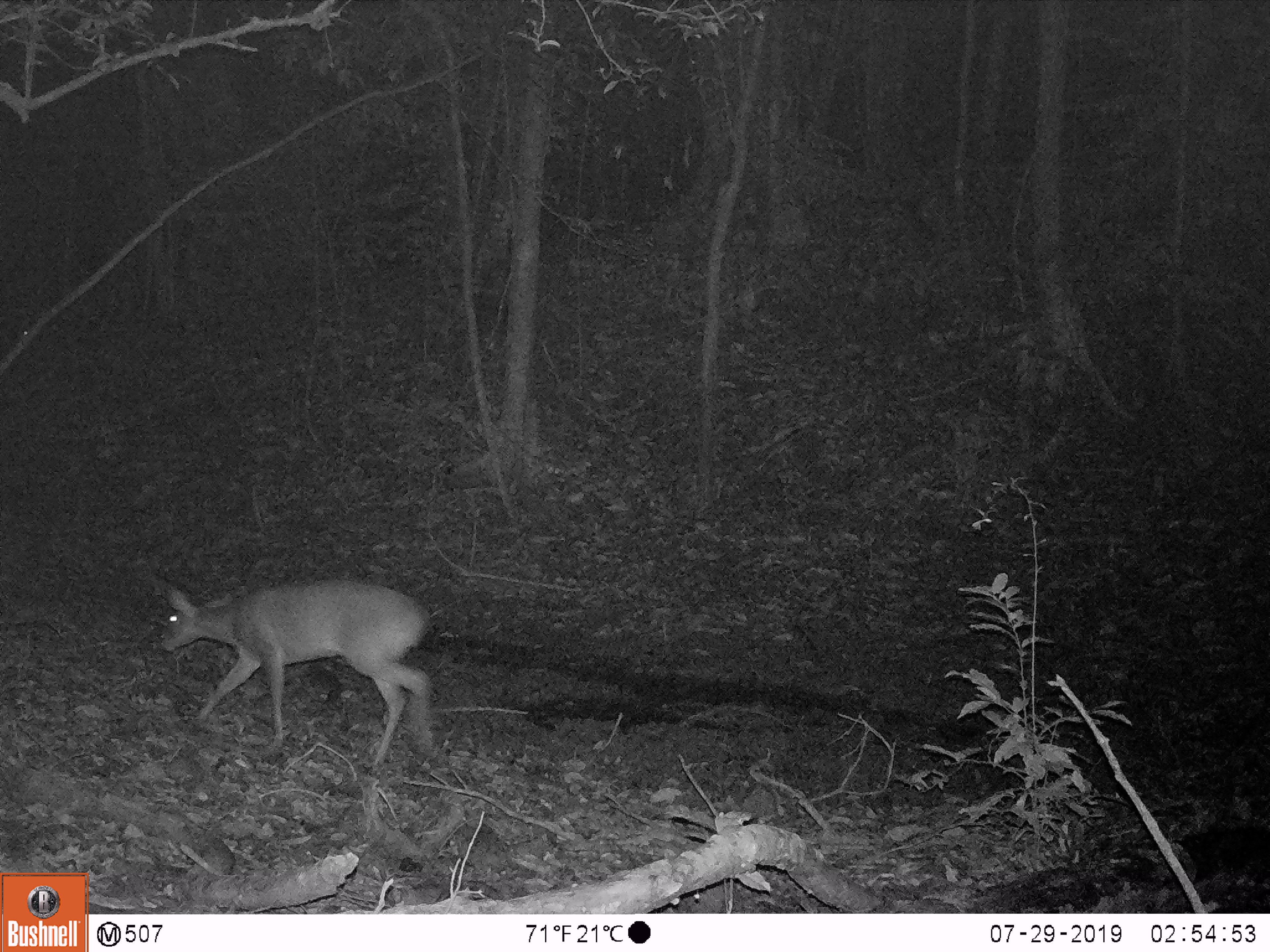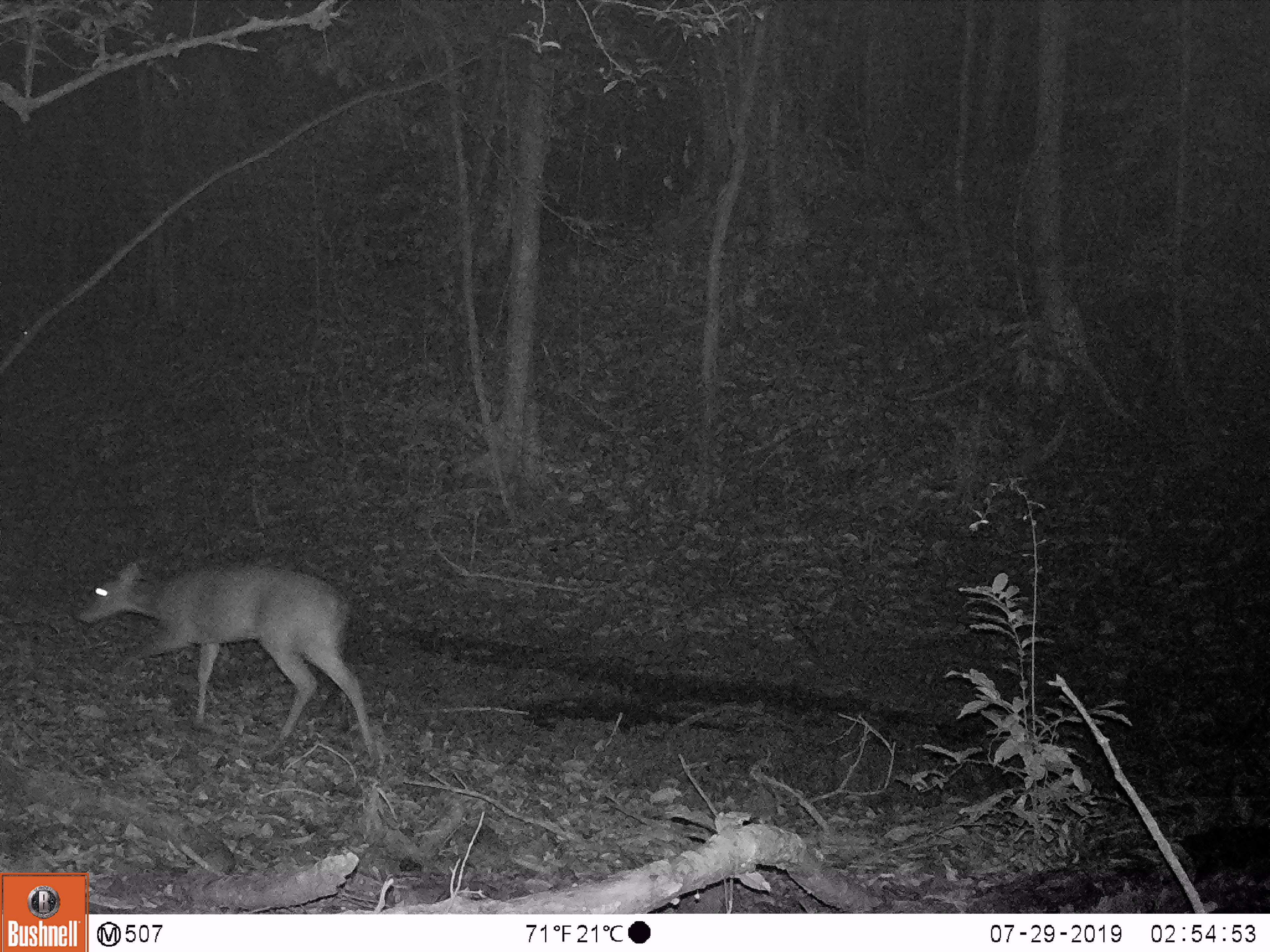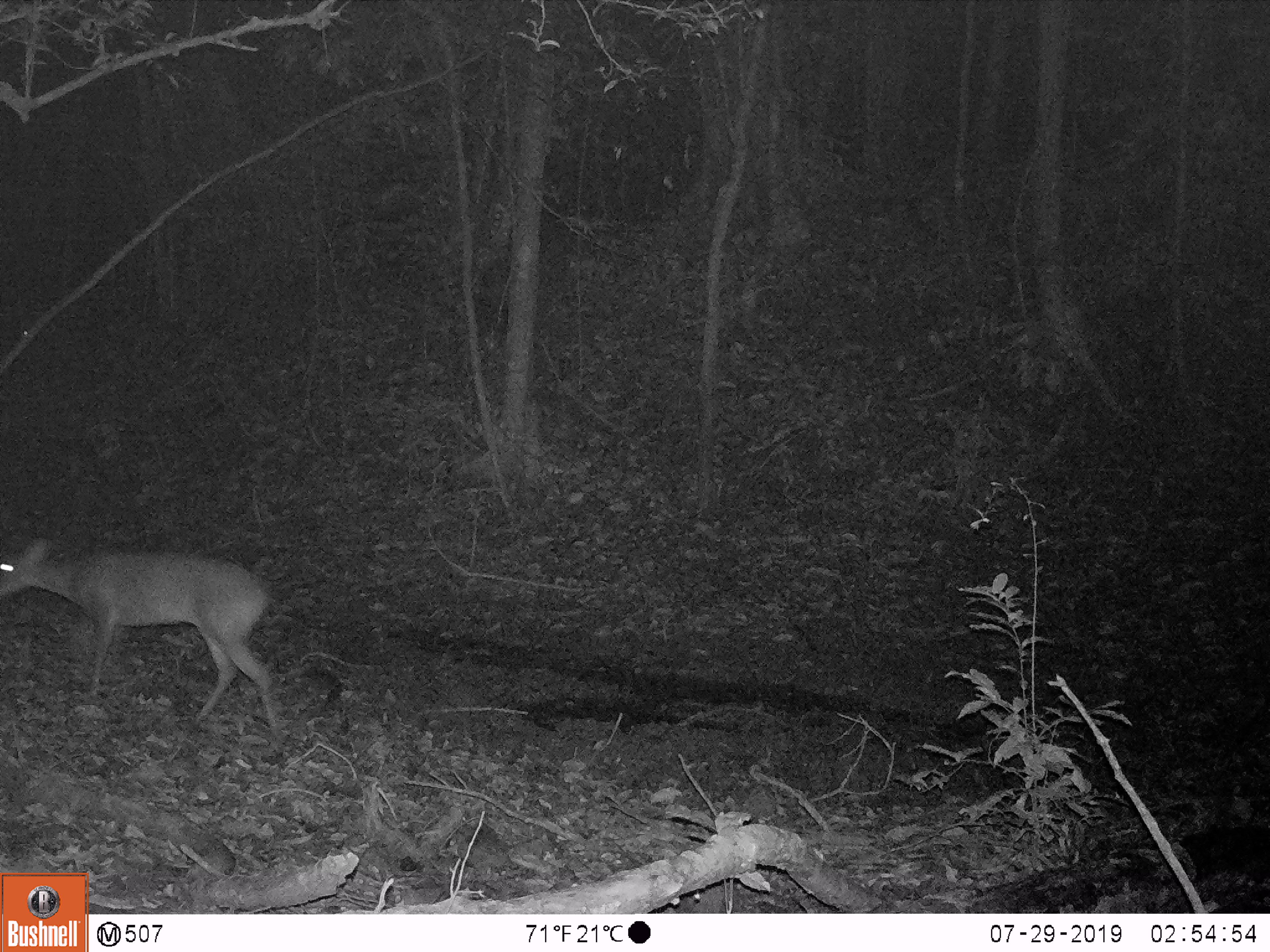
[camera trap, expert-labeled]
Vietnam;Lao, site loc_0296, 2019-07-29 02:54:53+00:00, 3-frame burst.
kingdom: Animalia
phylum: Chordata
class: Mammalia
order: Artiodactyla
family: Cervidae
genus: Muntiacus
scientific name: Muntiacus vuquangensis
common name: large-antlered muntjac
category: large antlered muntjac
Large antlered muntjac (large-antlered muntjac) (Muntiacus vuquangensis). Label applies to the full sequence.